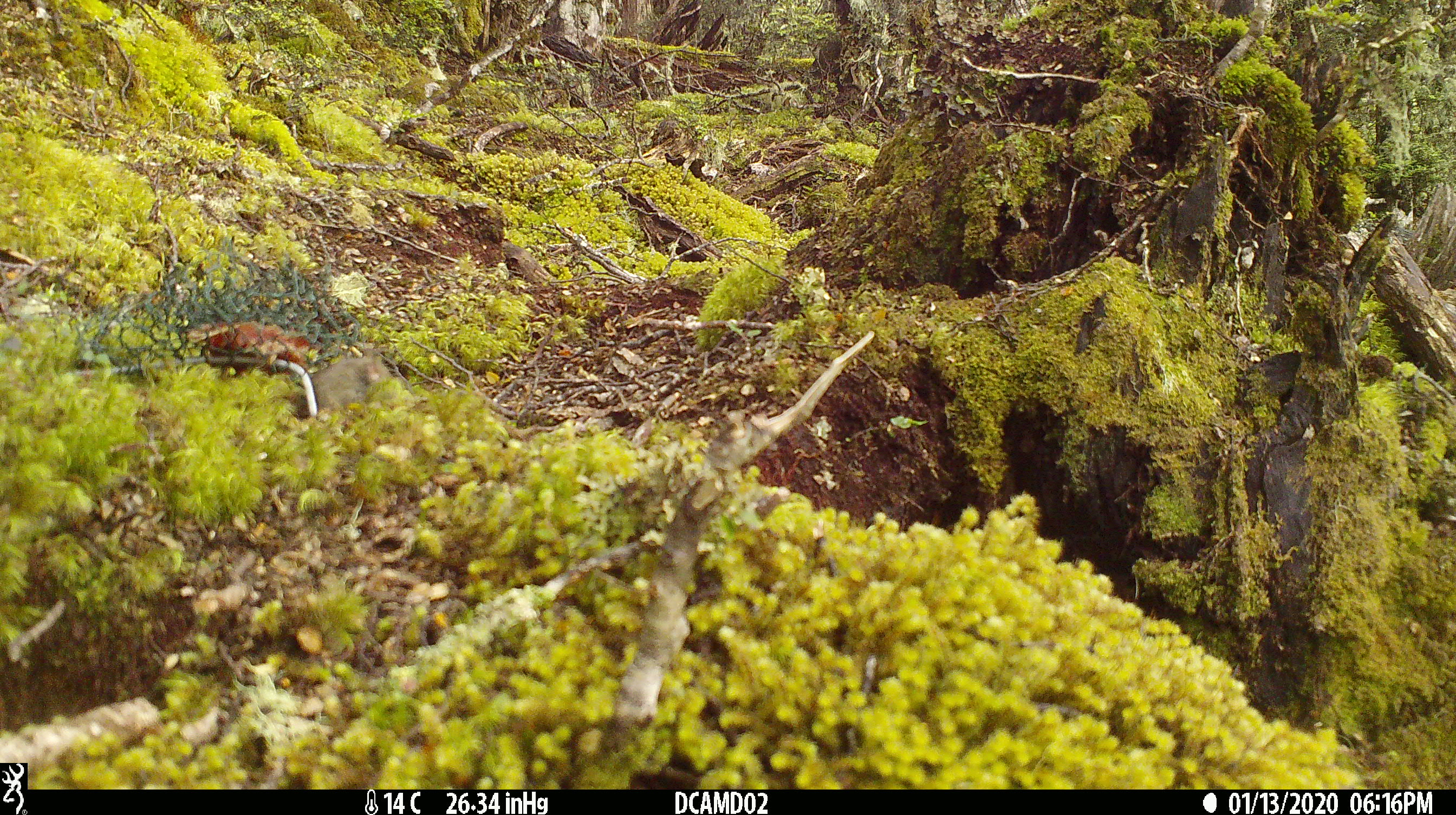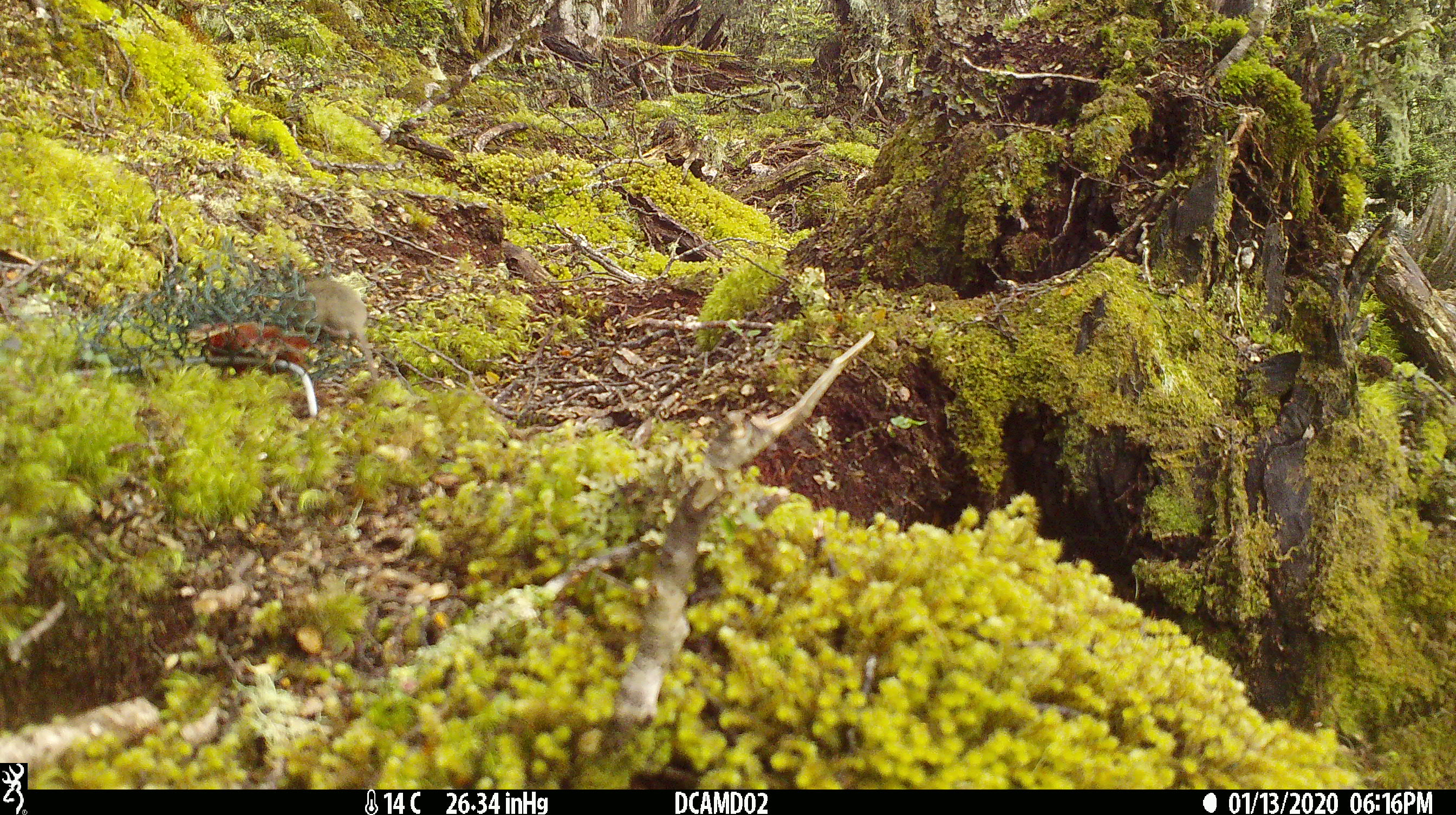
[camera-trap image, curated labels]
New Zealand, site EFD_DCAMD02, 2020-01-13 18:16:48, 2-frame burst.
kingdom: Animalia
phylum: Chordata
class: Mammalia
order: Rodentia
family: Muridae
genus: Mus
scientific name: Mus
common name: mouse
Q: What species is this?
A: Mouse (Mus).